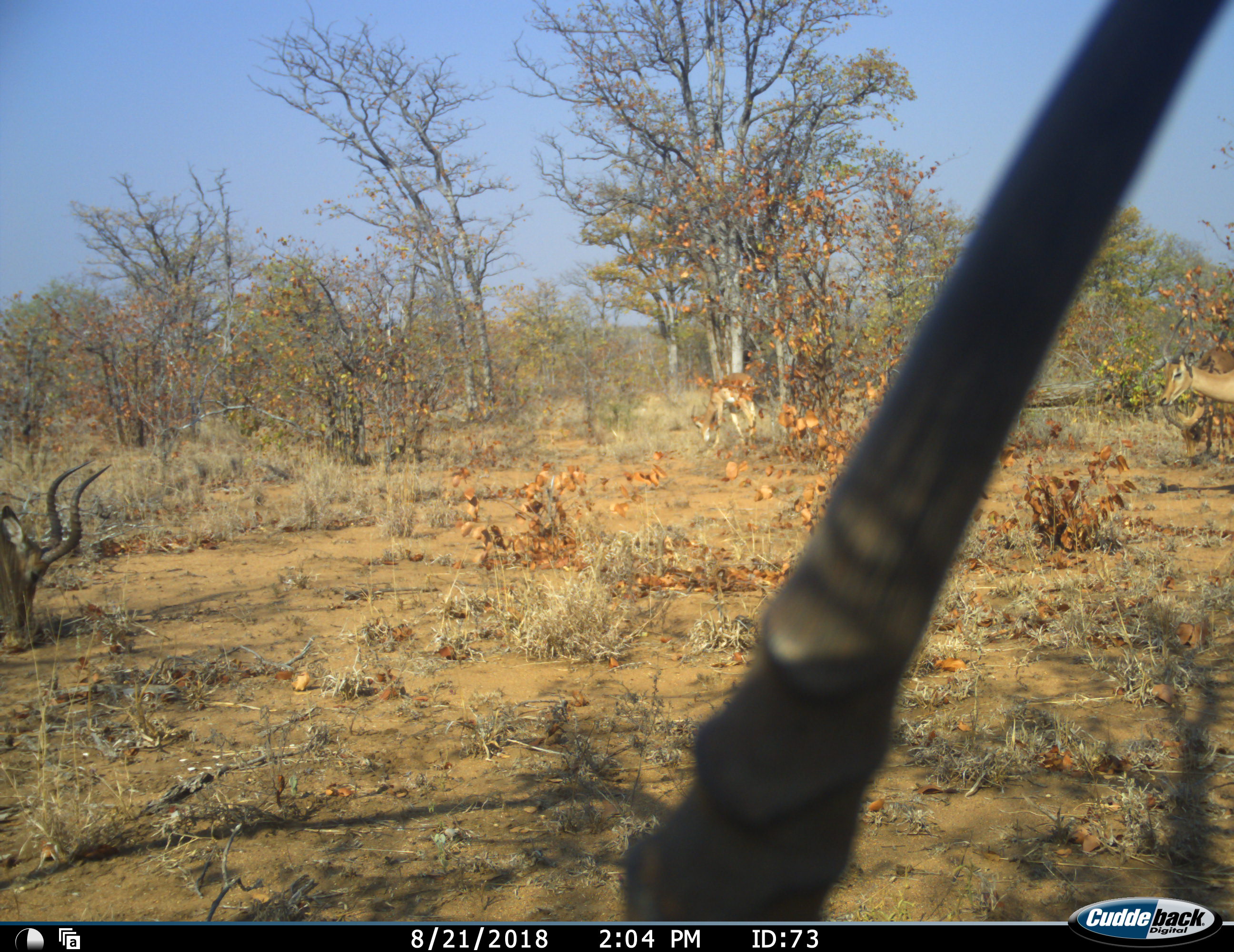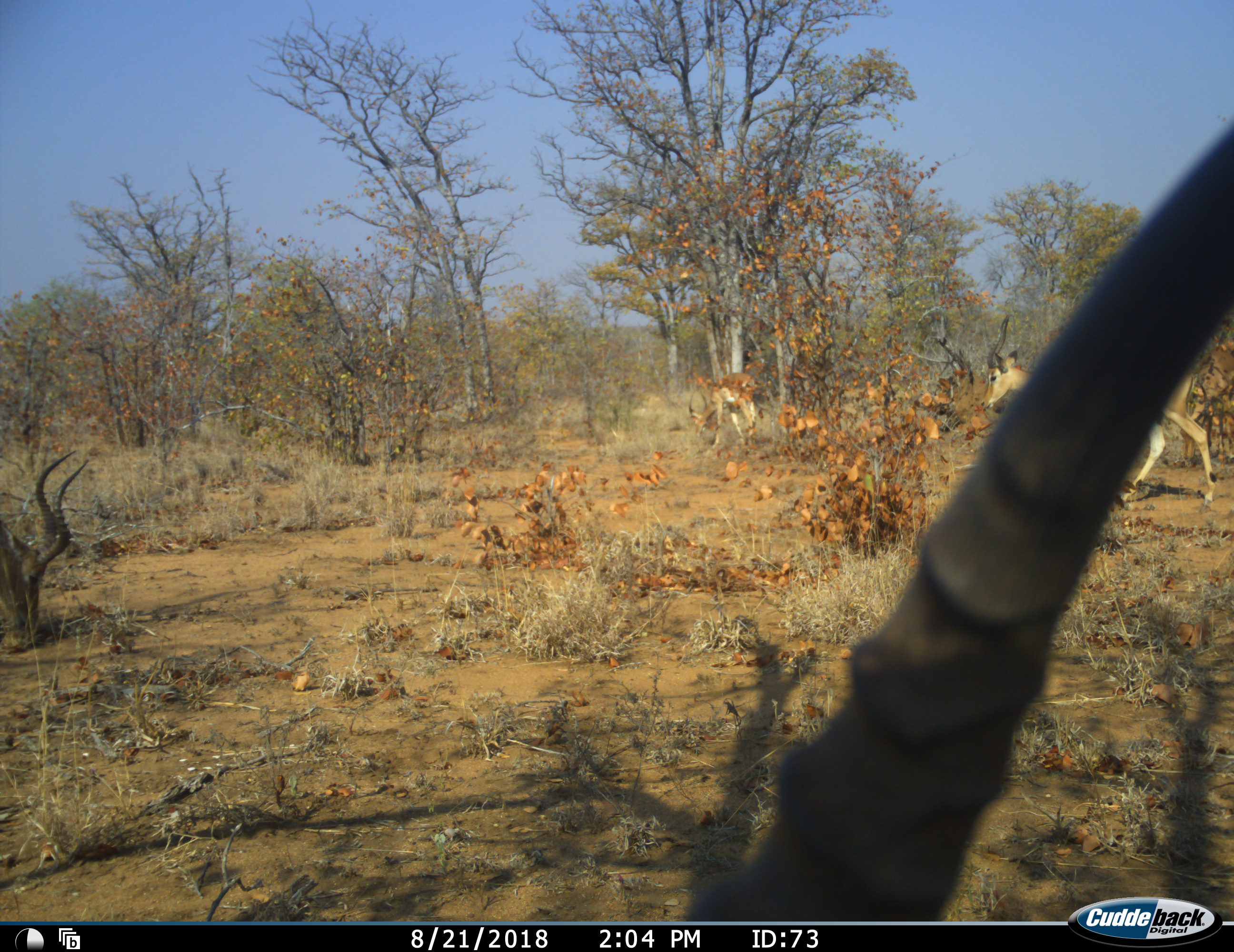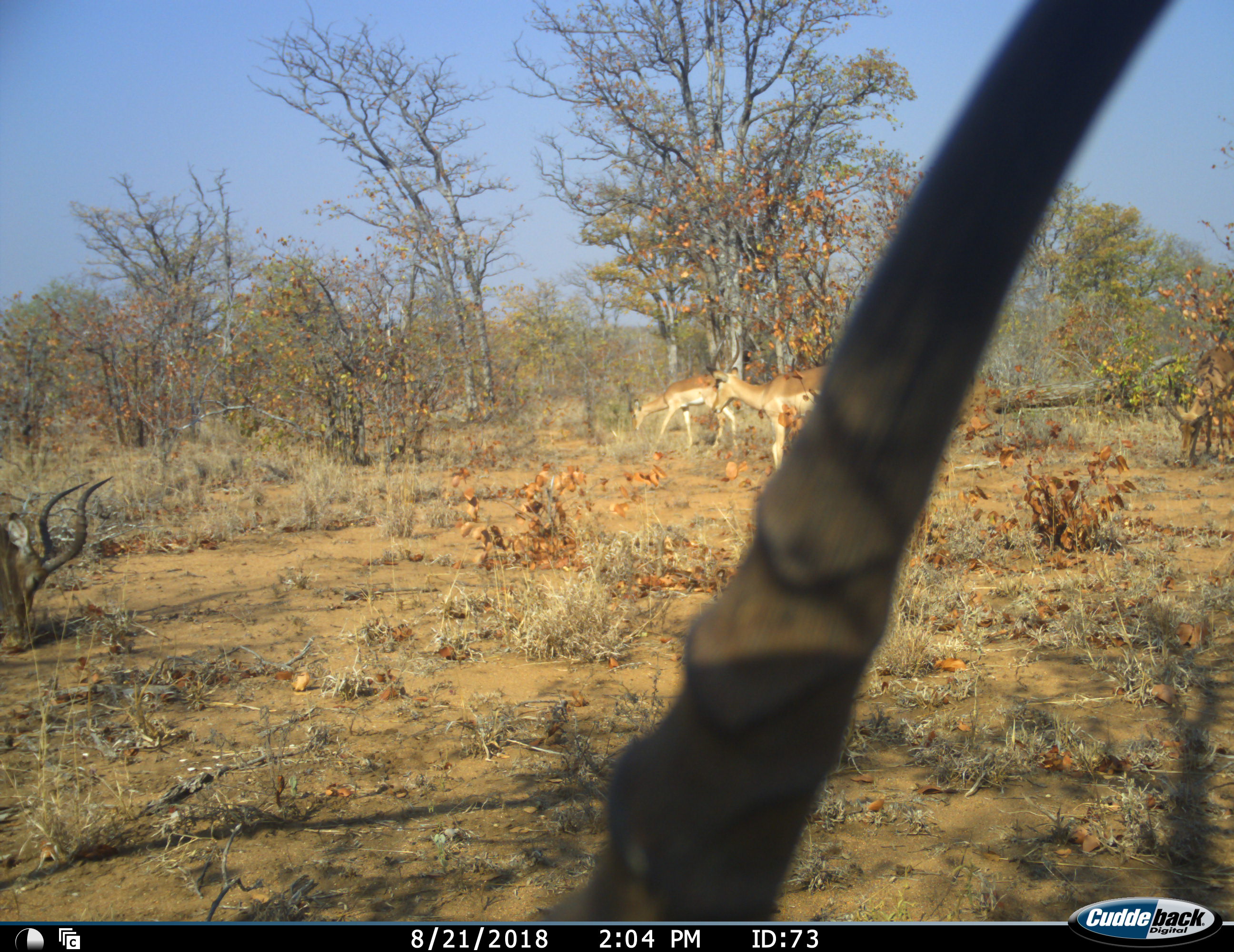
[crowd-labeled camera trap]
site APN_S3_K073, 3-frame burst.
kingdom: Animalia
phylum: Chordata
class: Mammalia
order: Artiodactyla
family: Bovidae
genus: Aepyceros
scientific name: Aepyceros melampus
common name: impala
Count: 3.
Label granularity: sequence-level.